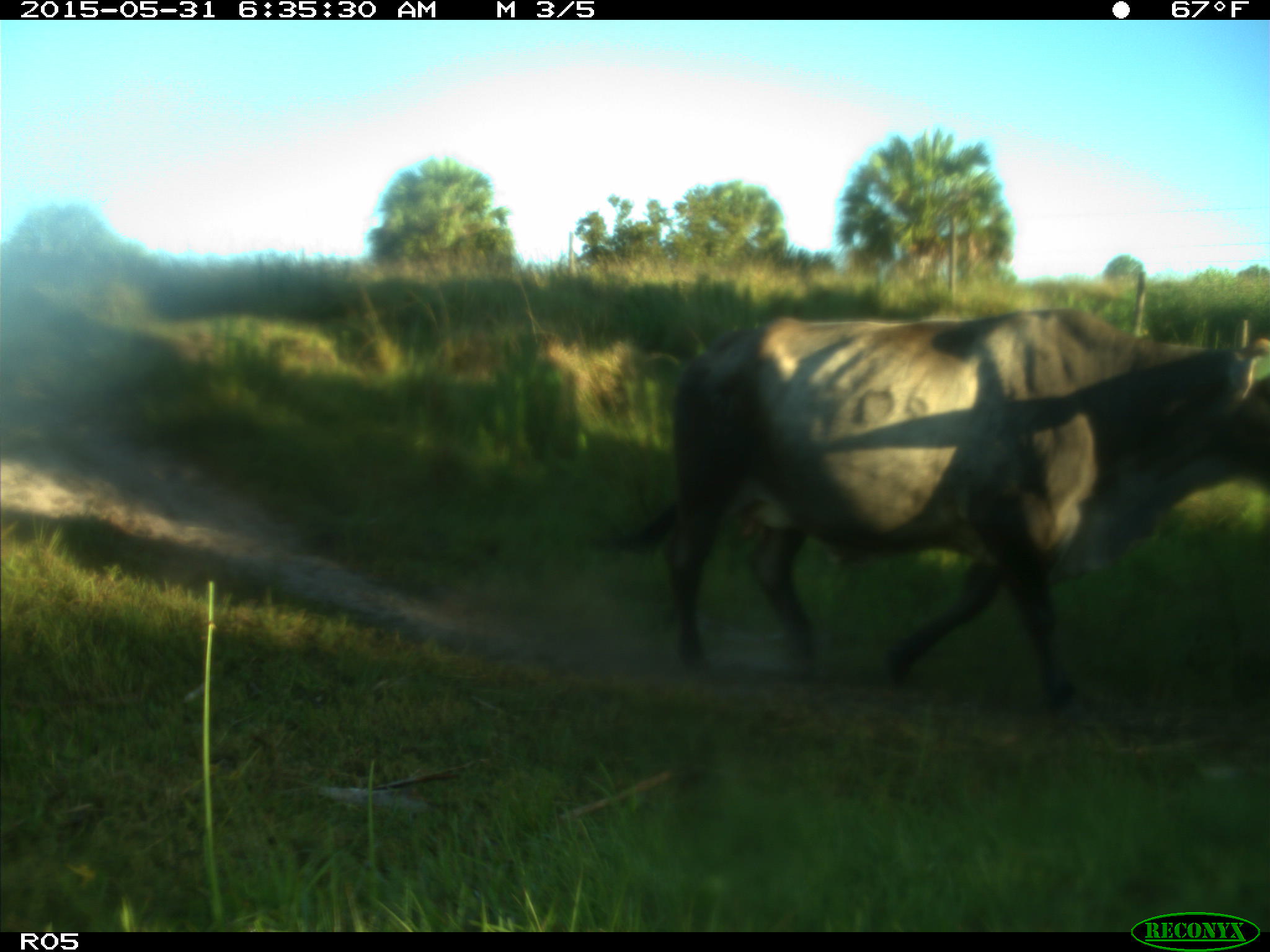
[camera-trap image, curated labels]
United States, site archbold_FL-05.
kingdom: Animalia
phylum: Chordata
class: Mammalia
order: Artiodactyla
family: Bovidae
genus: Bos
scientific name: Bos taurus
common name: domestic cow